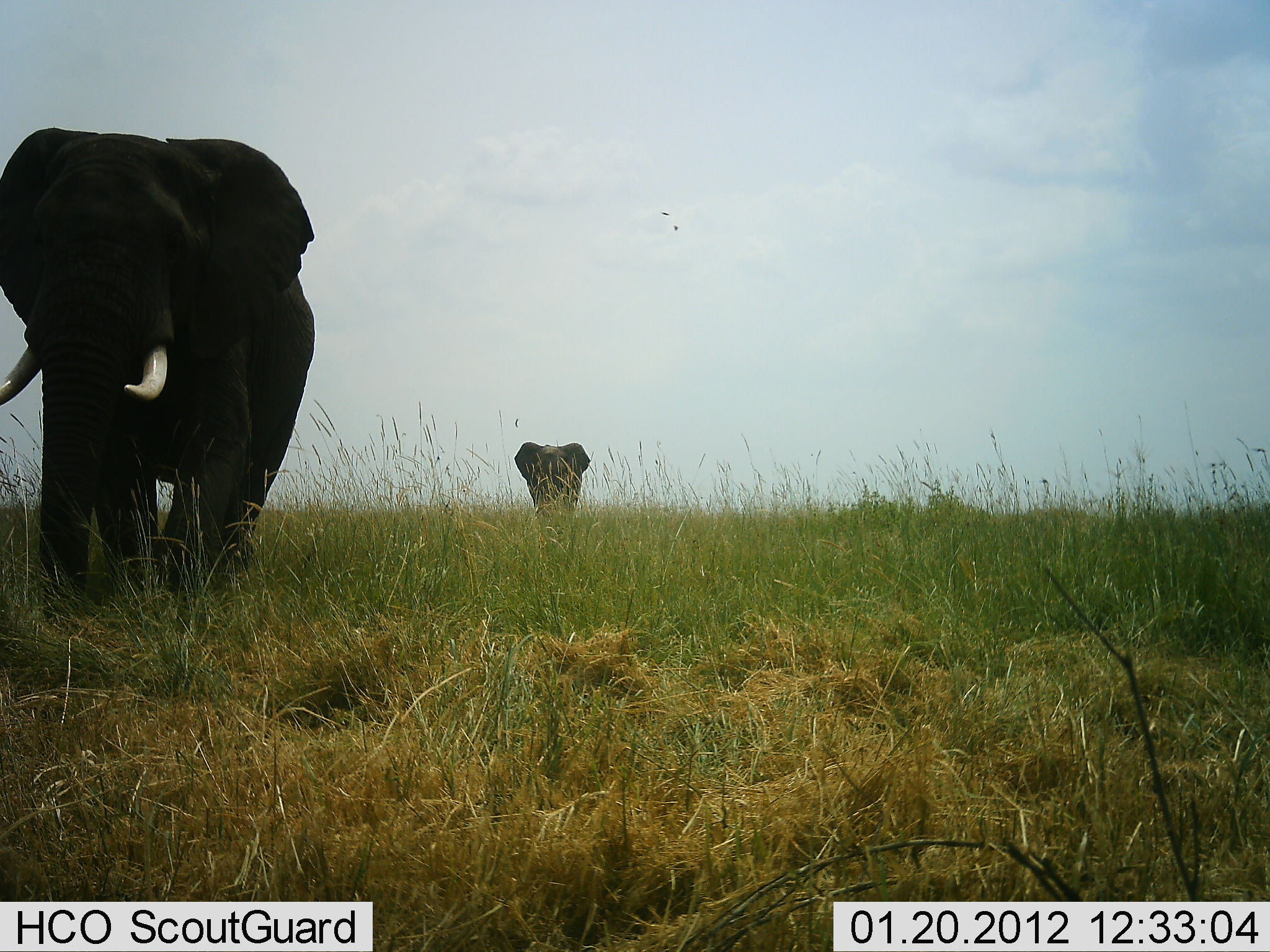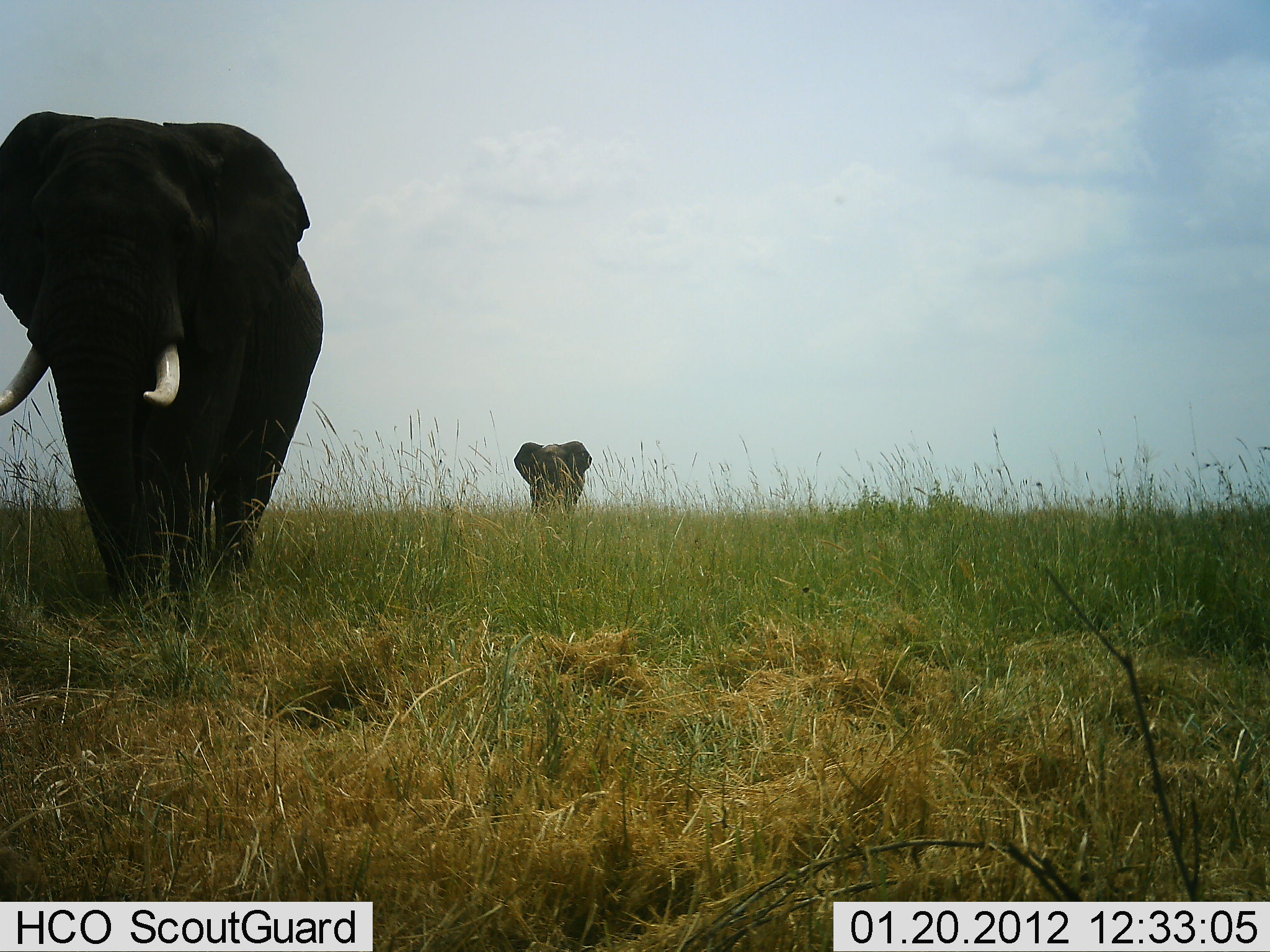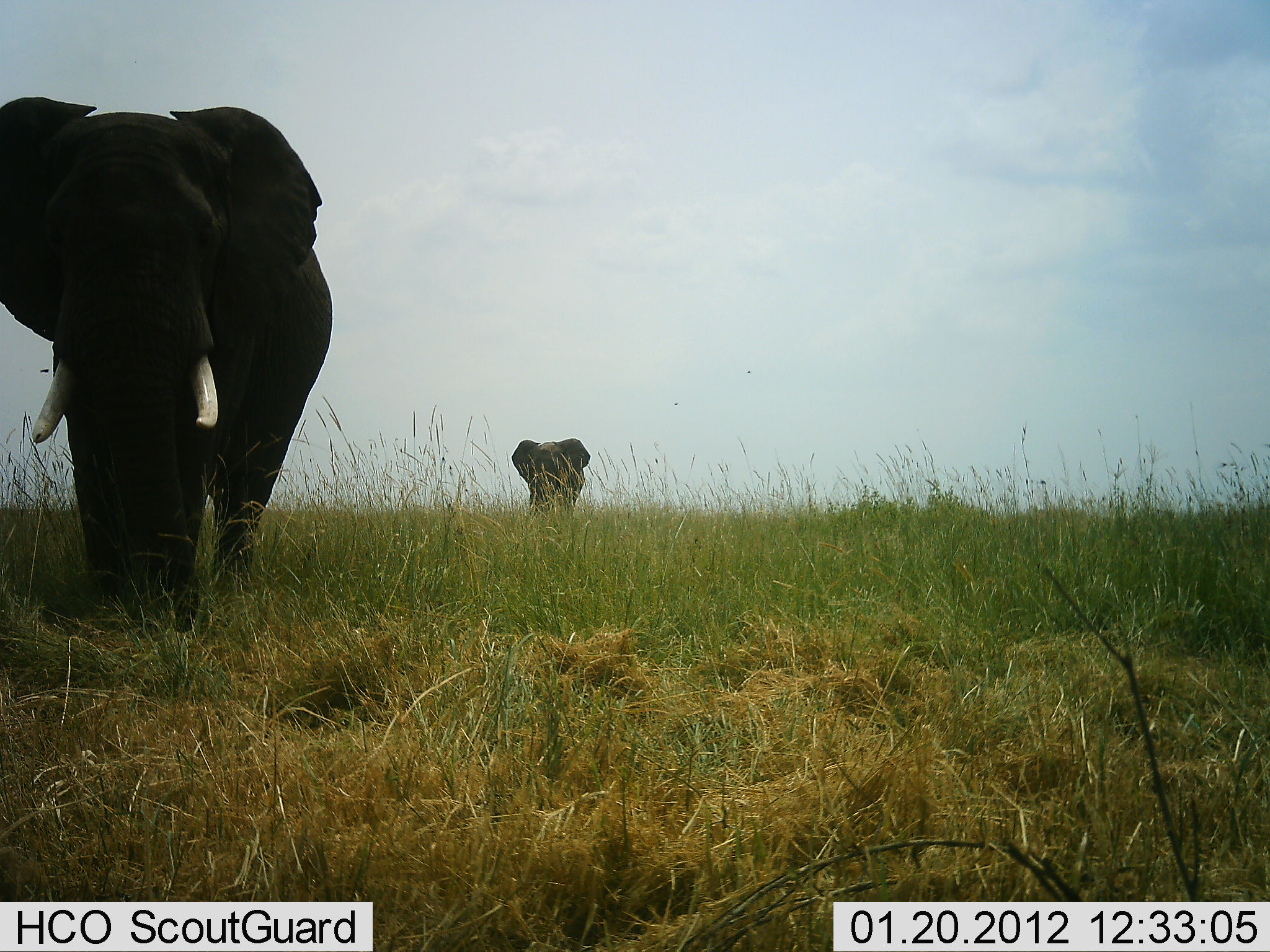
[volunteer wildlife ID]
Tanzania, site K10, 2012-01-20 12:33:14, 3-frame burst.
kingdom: Animalia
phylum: Chordata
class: Mammalia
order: Proboscidea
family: Elephantidae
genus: Loxodonta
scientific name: Loxodonta africana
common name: african bush elephant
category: elephant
Elephant (african bush elephant) (Loxodonta africana), count 2. Behavior (volunteer vote fractions): standing 11%, resting 0%, moving 84%, interacting 0%. Young present (vote fraction): 0%. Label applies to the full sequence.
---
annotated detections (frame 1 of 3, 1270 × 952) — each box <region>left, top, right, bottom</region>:
animal: <region>0, 127, 315, 624</region>; <region>514, 443, 590, 540</region>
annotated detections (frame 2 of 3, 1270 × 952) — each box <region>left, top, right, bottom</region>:
animal: <region>0, 110, 322, 640</region>; <region>514, 441, 591, 525</region>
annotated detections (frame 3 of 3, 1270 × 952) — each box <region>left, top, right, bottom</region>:
animal: <region>0, 98, 335, 640</region>; <region>511, 438, 592, 521</region>